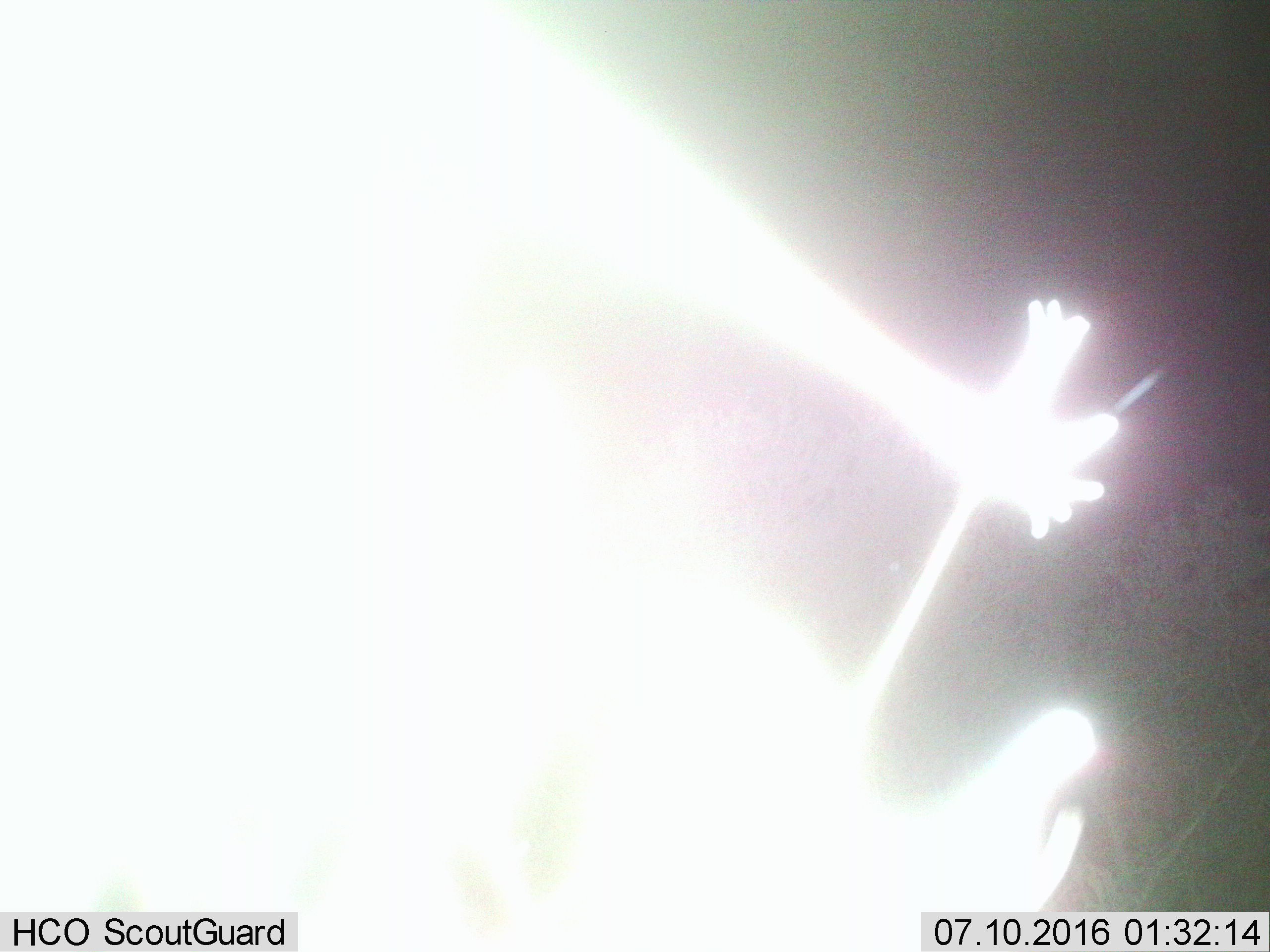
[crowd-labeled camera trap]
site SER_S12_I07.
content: unidentified animal